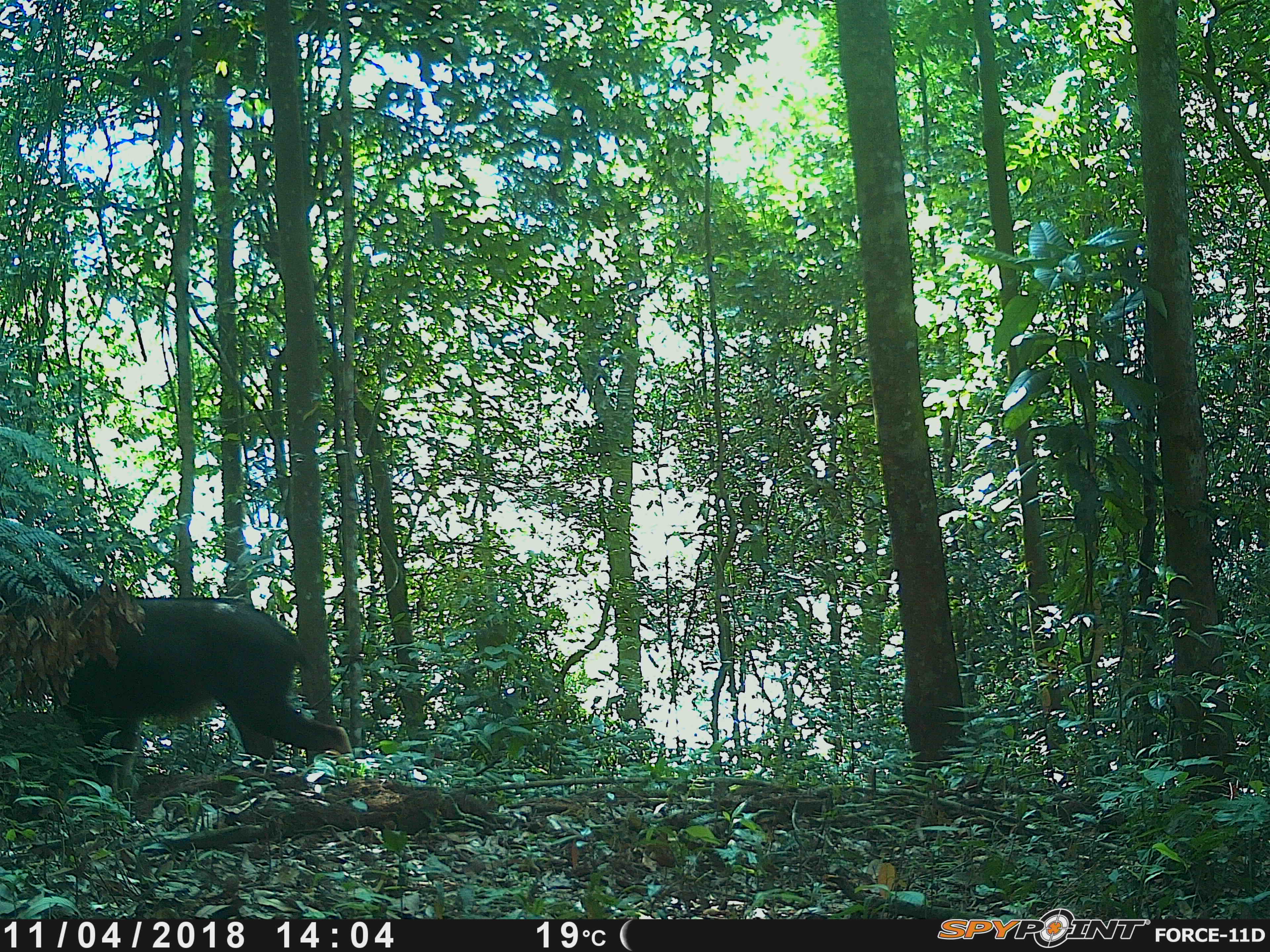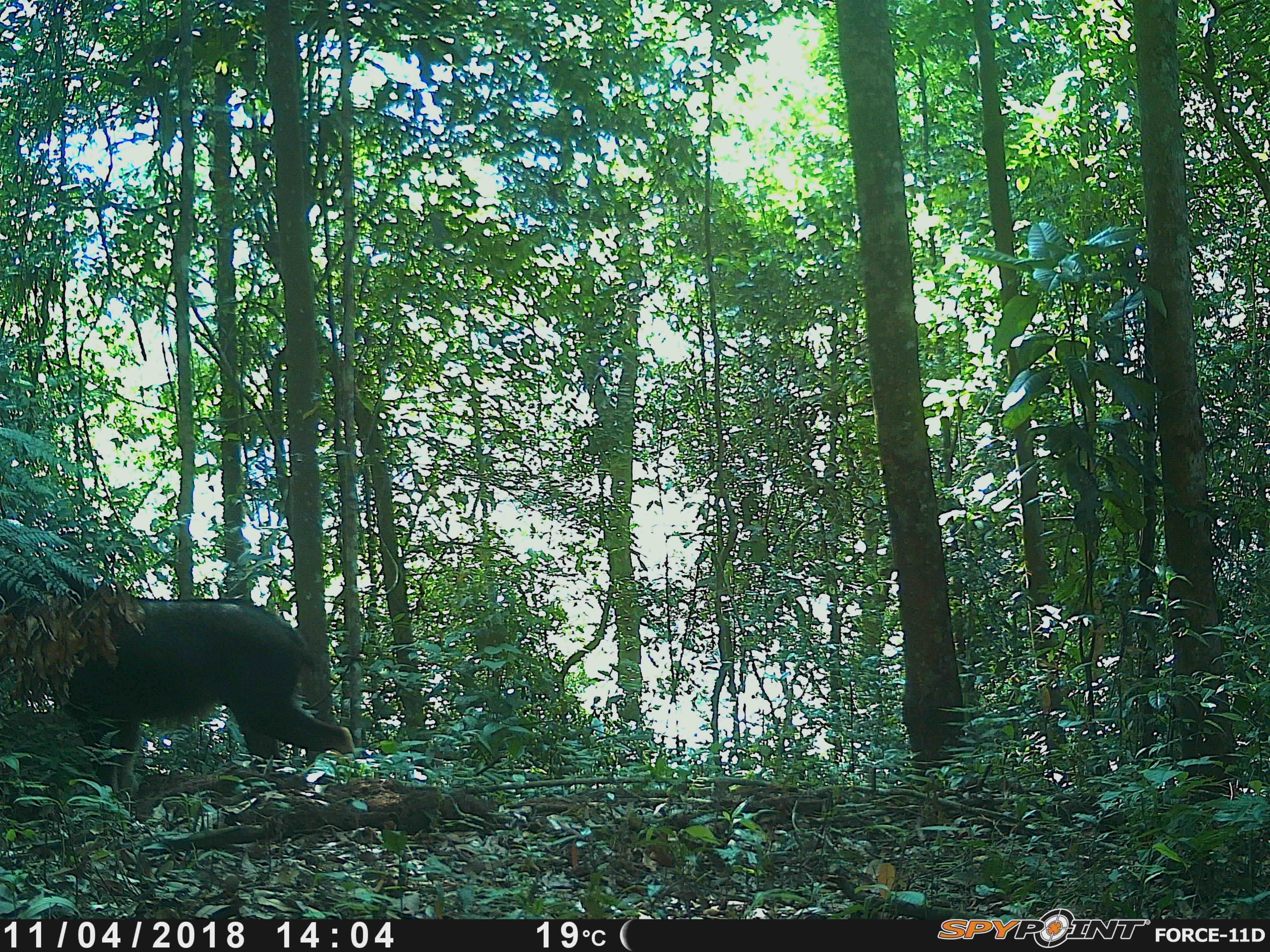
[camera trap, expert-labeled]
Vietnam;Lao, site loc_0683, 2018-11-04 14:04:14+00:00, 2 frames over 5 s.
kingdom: Animalia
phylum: Chordata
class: Mammalia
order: Artiodactyla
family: Bovidae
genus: Capricornis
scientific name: Capricornis sumatraensis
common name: chinese serow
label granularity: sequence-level